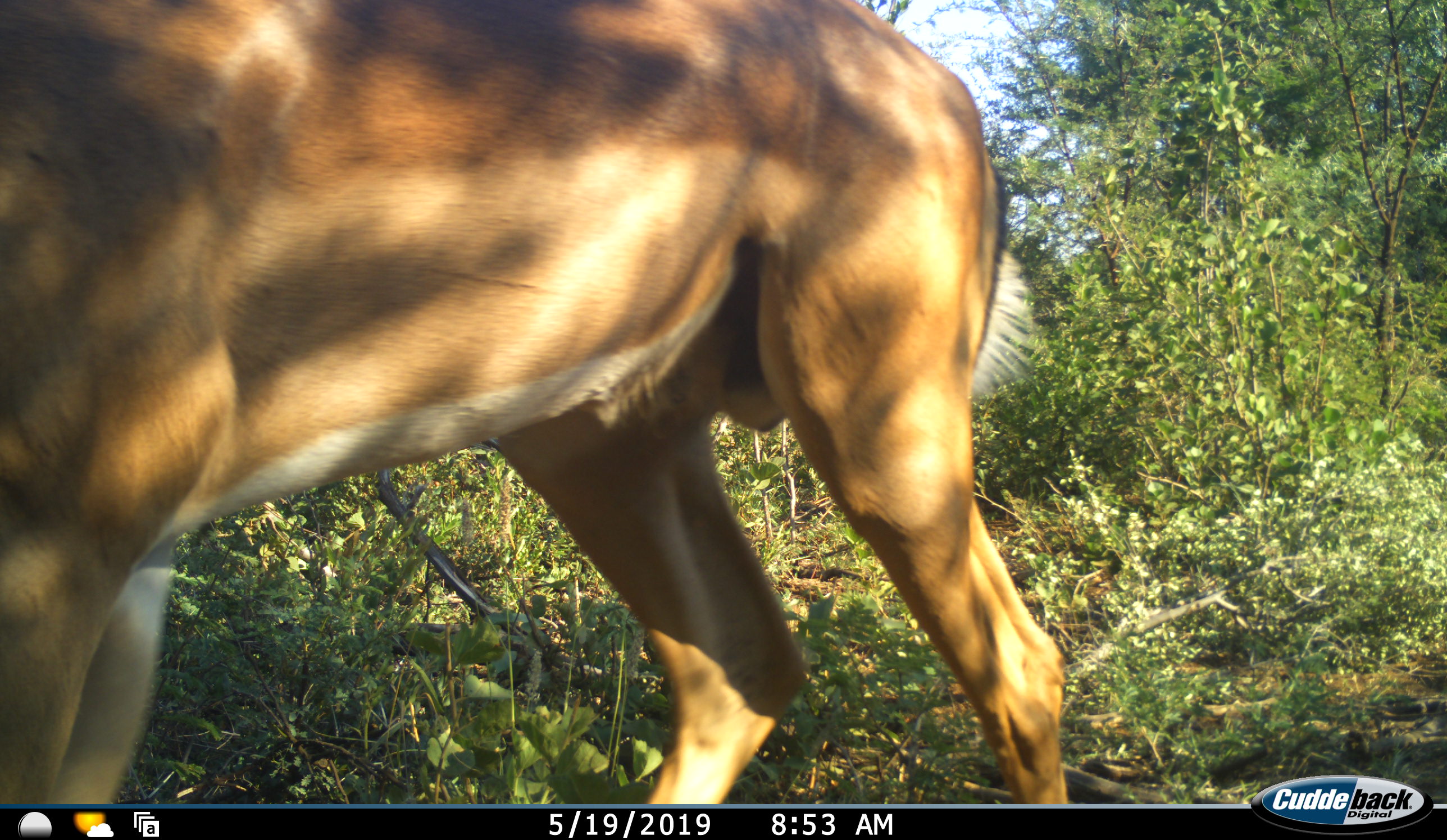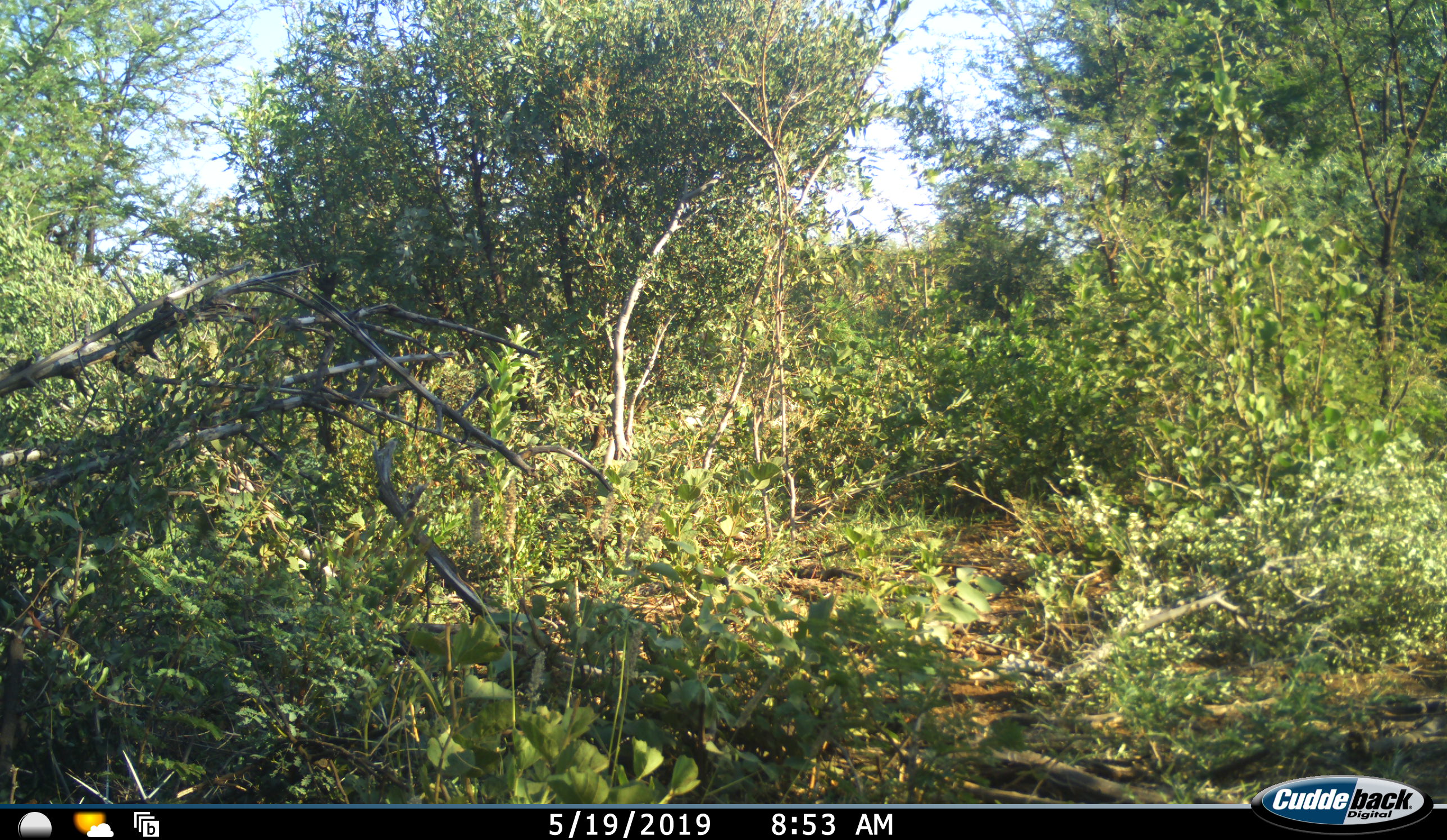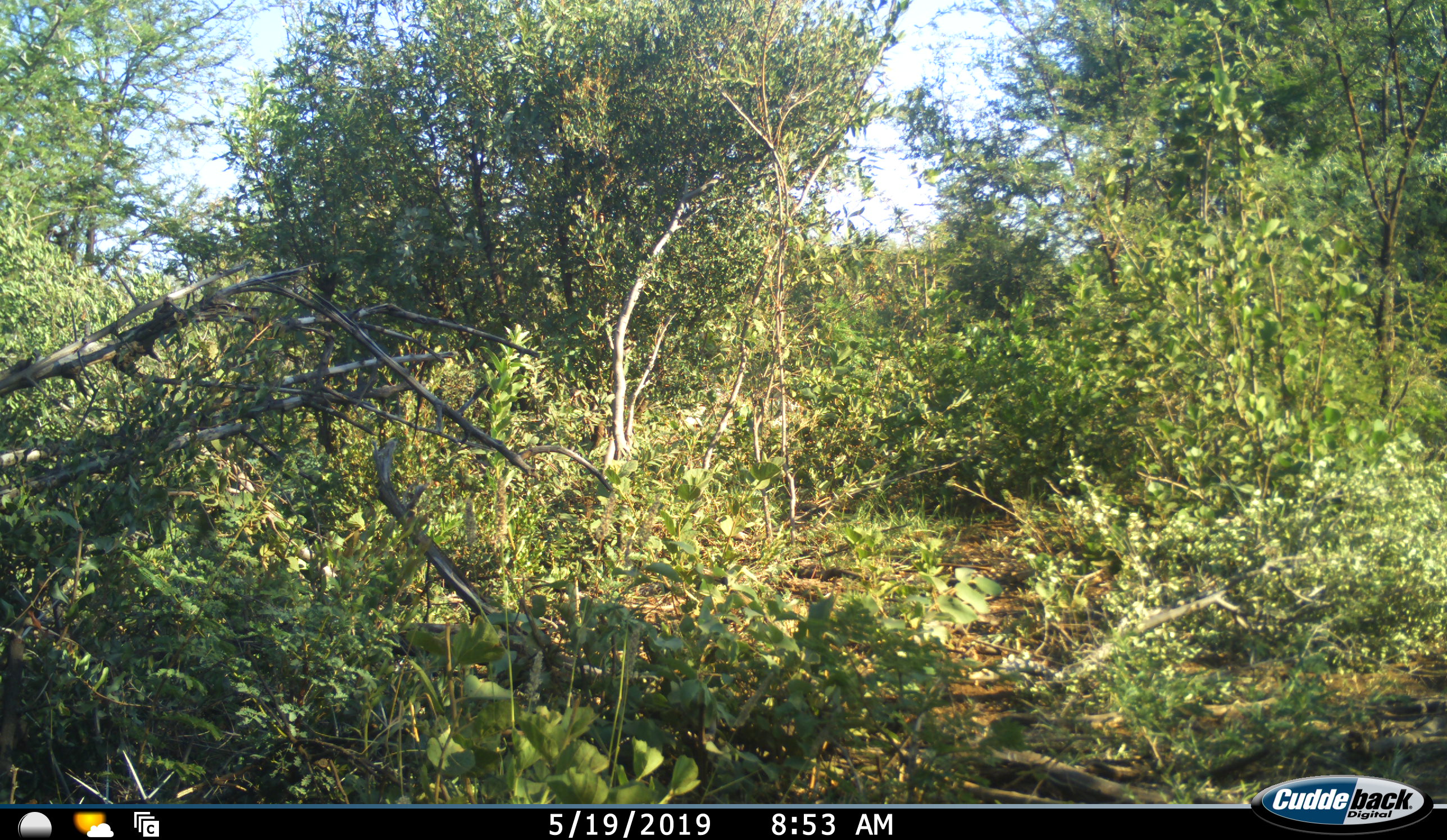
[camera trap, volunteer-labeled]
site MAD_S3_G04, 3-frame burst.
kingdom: Animalia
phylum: Chordata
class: Mammalia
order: Artiodactyla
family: Bovidae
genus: Aepyceros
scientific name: Aepyceros melampus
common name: impala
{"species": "impala (Aepyceros melampus)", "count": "1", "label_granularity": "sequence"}